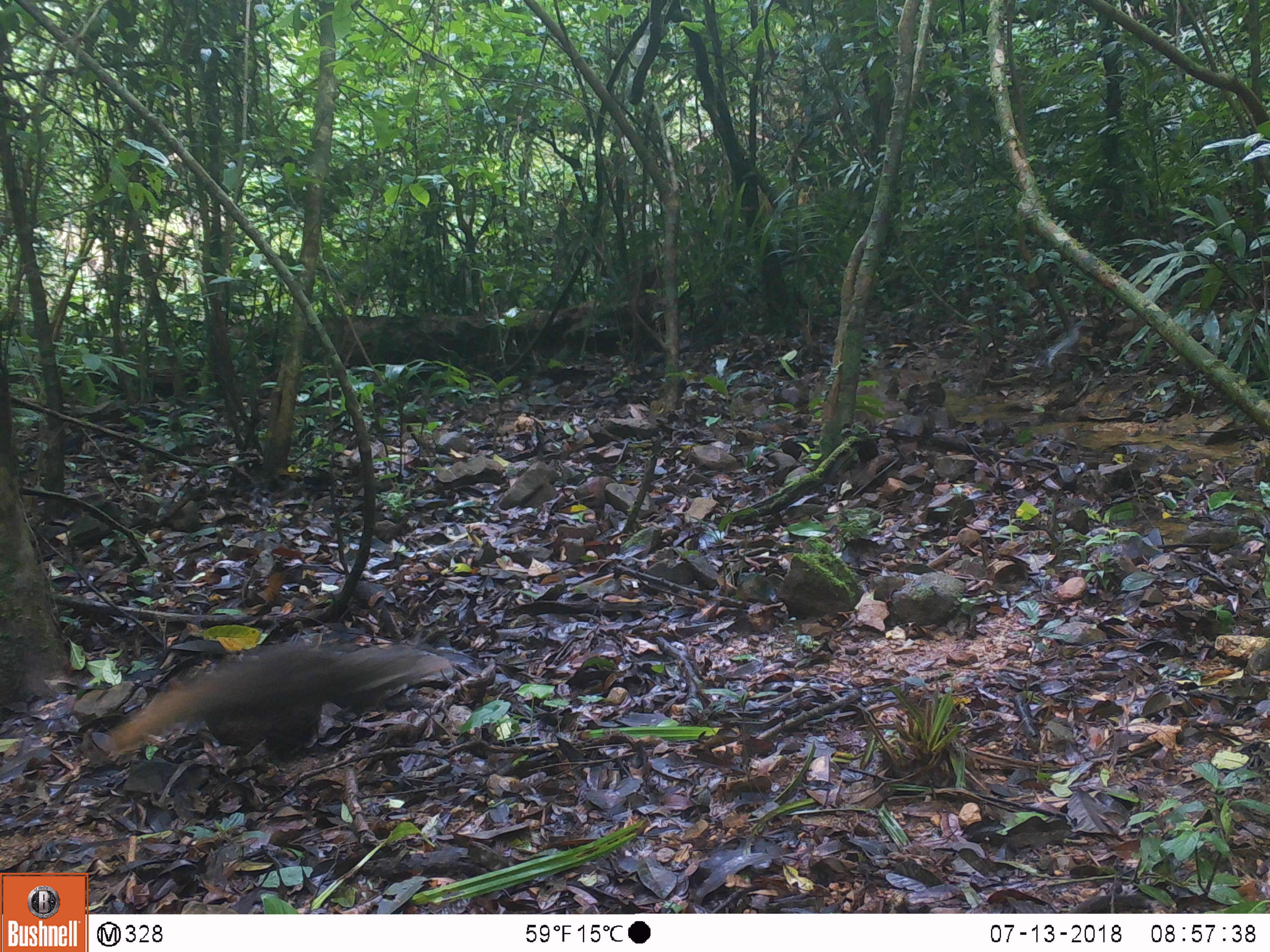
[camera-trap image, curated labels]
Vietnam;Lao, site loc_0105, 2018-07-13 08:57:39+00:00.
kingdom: Animalia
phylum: Chordata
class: Mammalia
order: Carnivora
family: Herpestidae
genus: Urva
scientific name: Urva urva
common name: crab-eating mongoose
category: crab eating mongoose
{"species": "crab eating mongoose (crab-eating mongoose) (Urva urva)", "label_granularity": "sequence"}